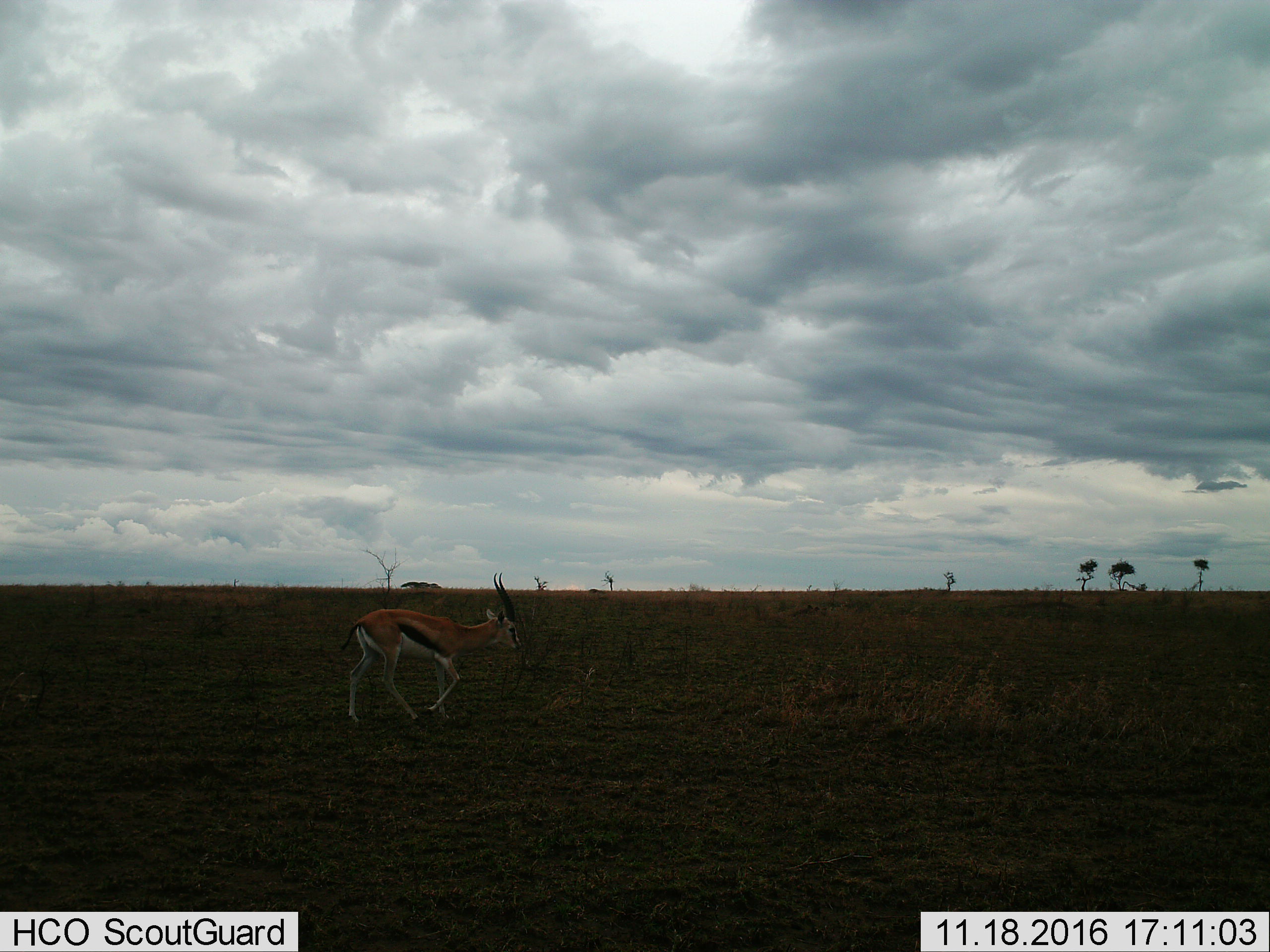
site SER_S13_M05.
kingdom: Animalia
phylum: Chordata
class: Mammalia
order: Artiodactyla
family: Bovidae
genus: Eudorcas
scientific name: Eudorcas thomsonii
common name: thomson's gazelle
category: gazellethomsons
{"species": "gazellethomsons (thomson's gazelle) (Eudorcas thomsonii)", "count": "1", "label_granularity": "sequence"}